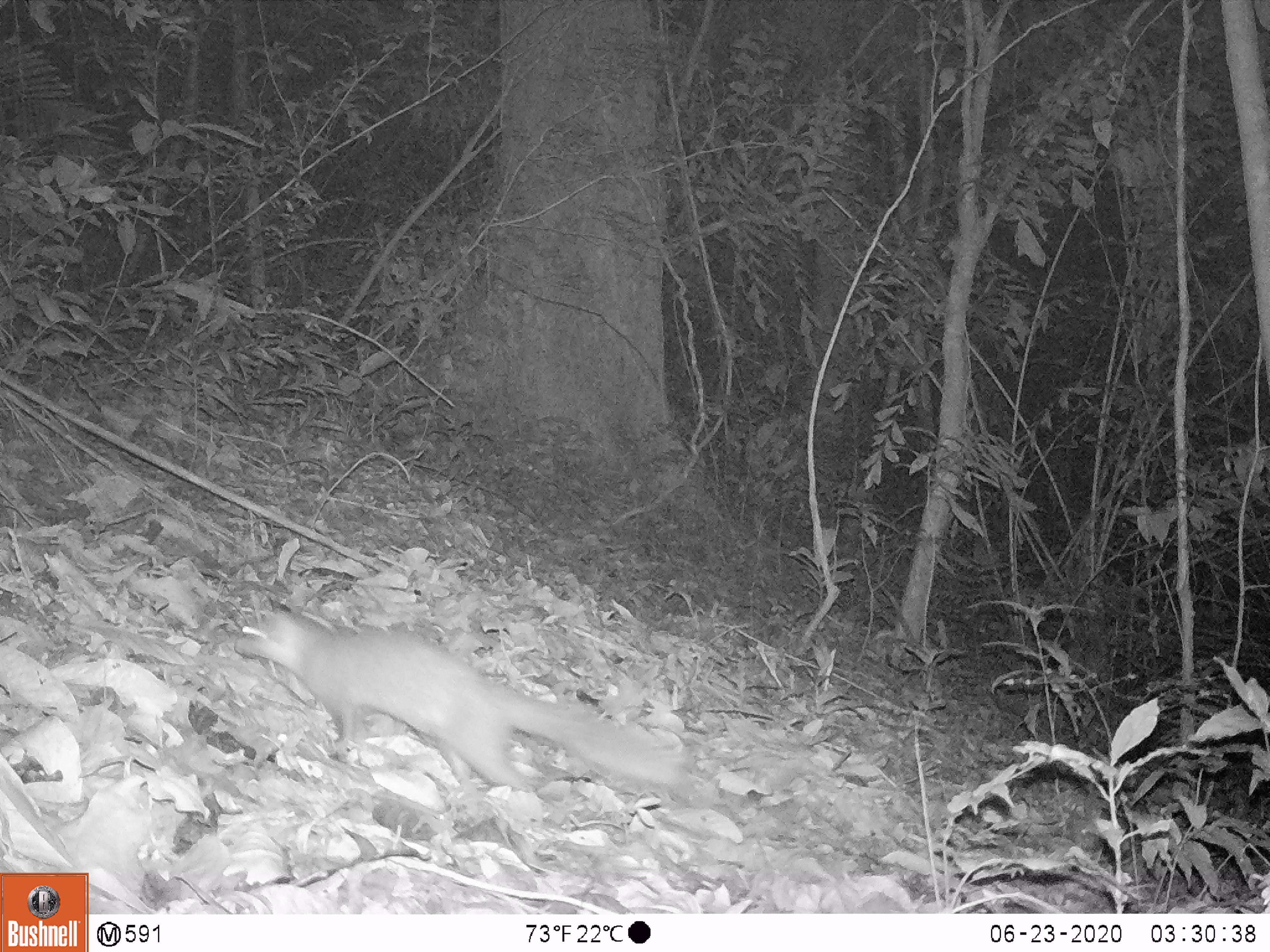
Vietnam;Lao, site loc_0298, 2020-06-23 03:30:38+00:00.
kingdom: Animalia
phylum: Chordata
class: Mammalia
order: Carnivora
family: Mustelidae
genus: Melogale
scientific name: Melogale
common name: ferret badger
Ferret badger (Melogale). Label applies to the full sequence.